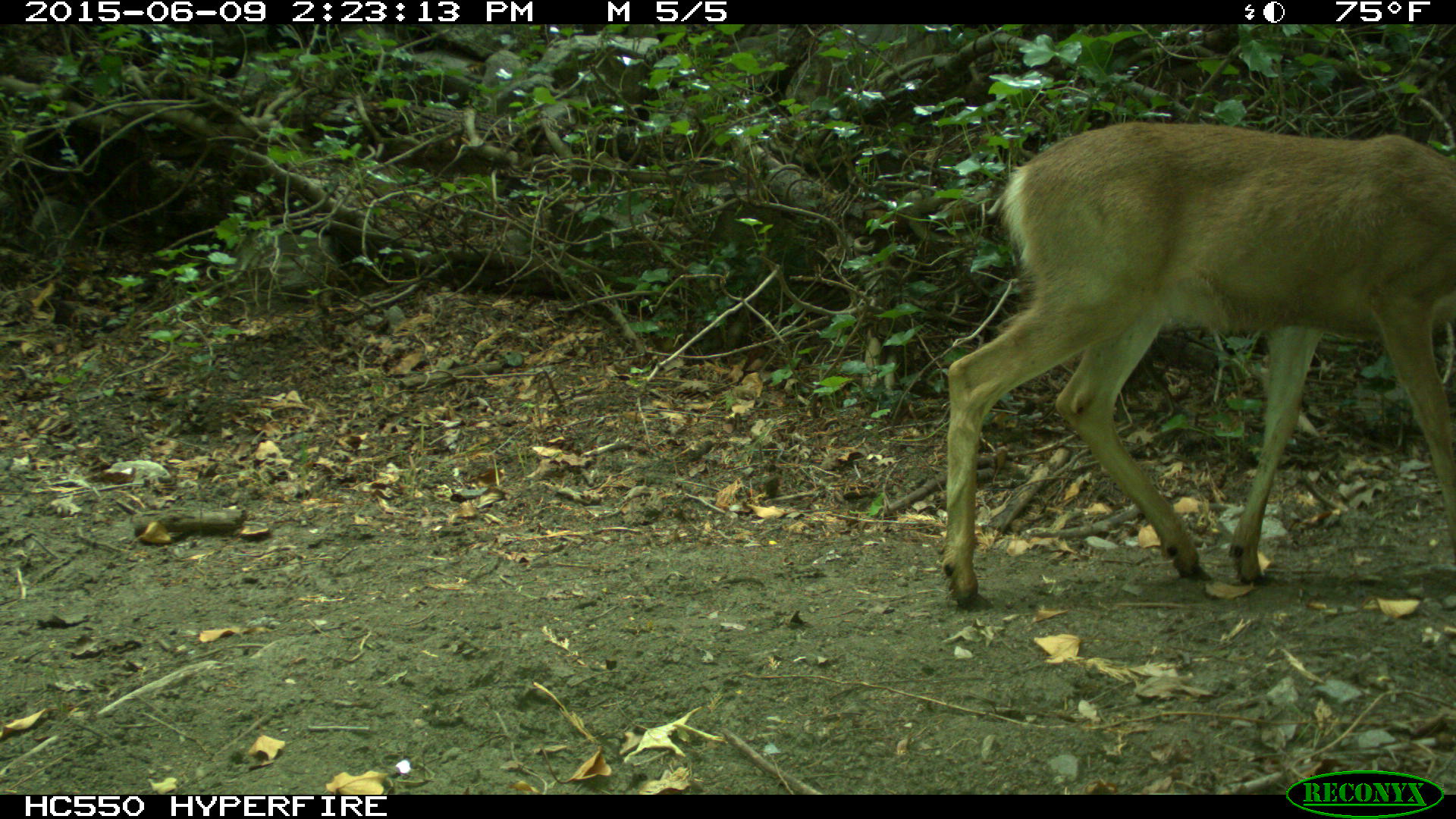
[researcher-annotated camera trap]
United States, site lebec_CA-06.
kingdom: Animalia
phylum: Chordata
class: Mammalia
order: Artiodactyla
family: Cervidae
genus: Odocoileus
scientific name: Odocoileus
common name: deer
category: unidentified deer